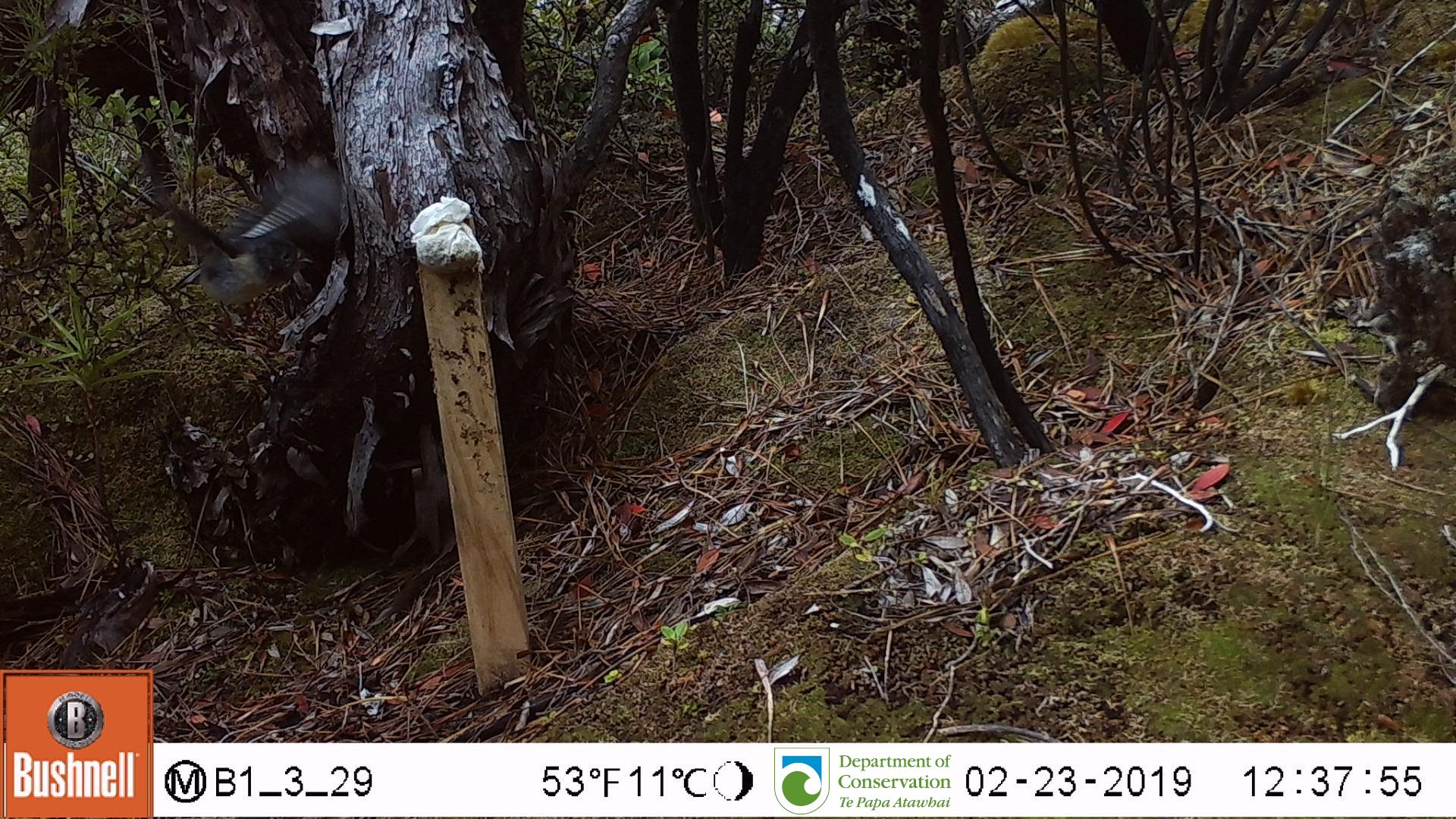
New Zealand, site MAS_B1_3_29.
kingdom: Animalia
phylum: Chordata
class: Aves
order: Passeriformes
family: Petroicidae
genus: Petroica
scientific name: Petroica macrocephala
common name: tomtit